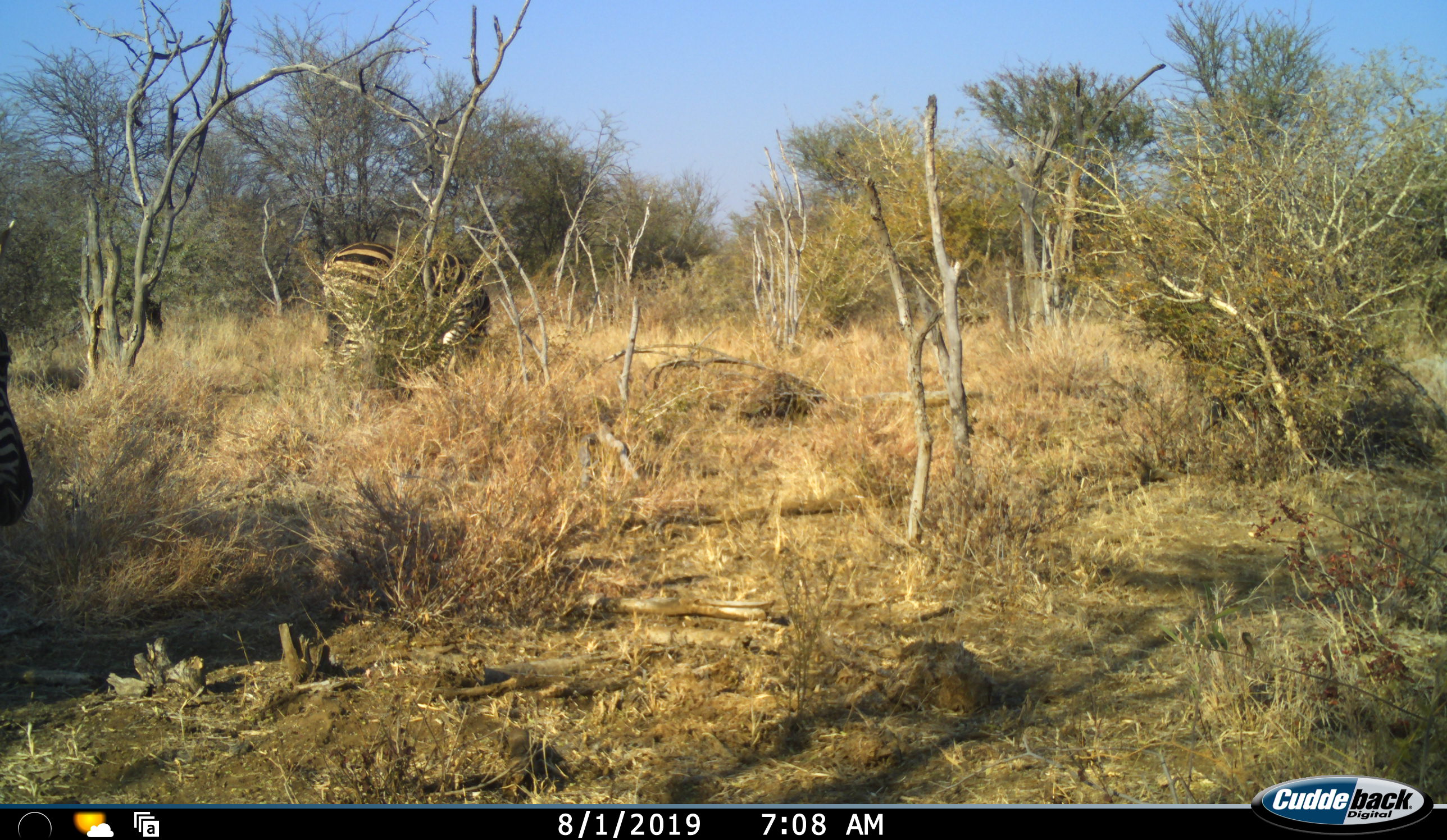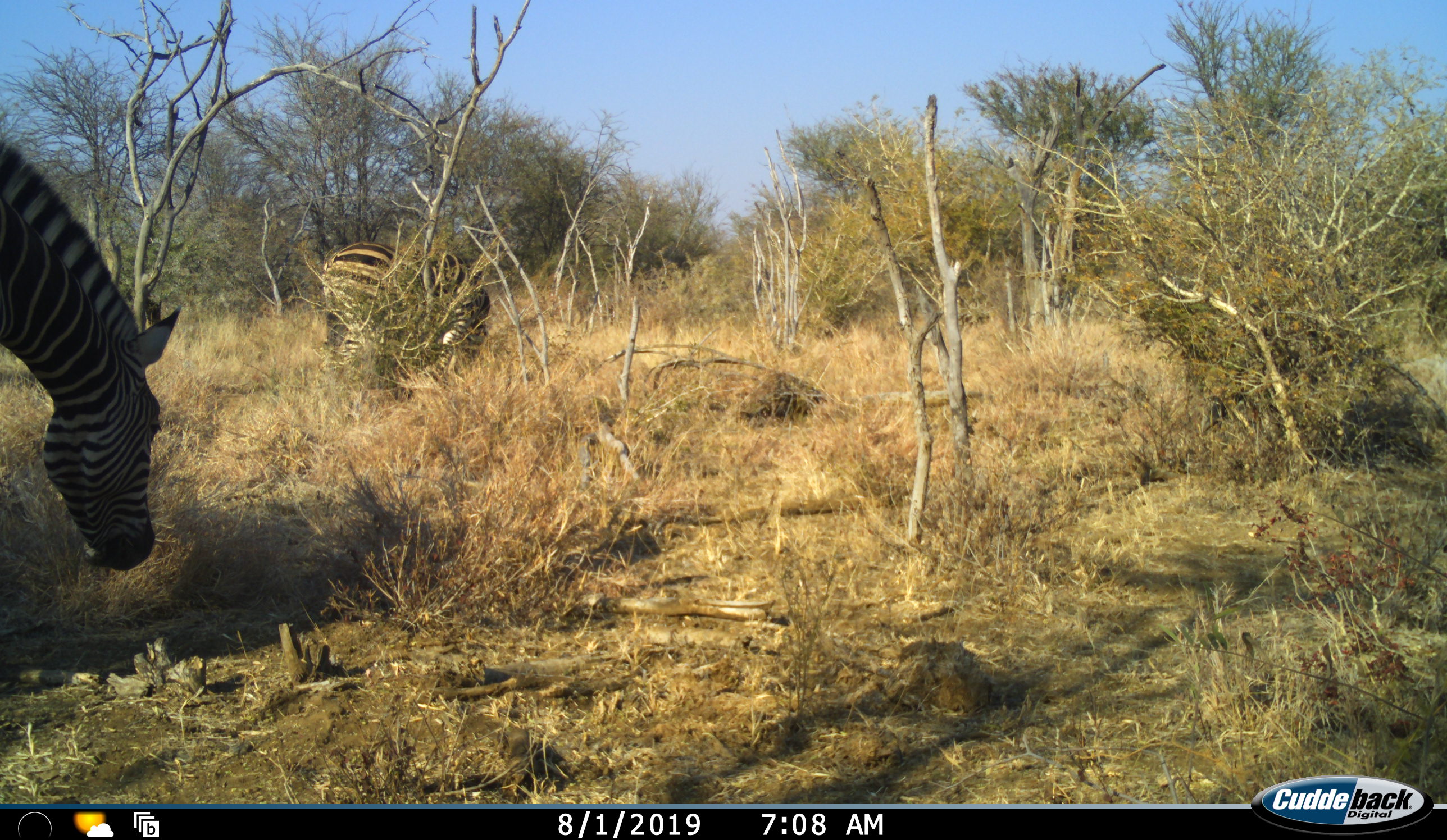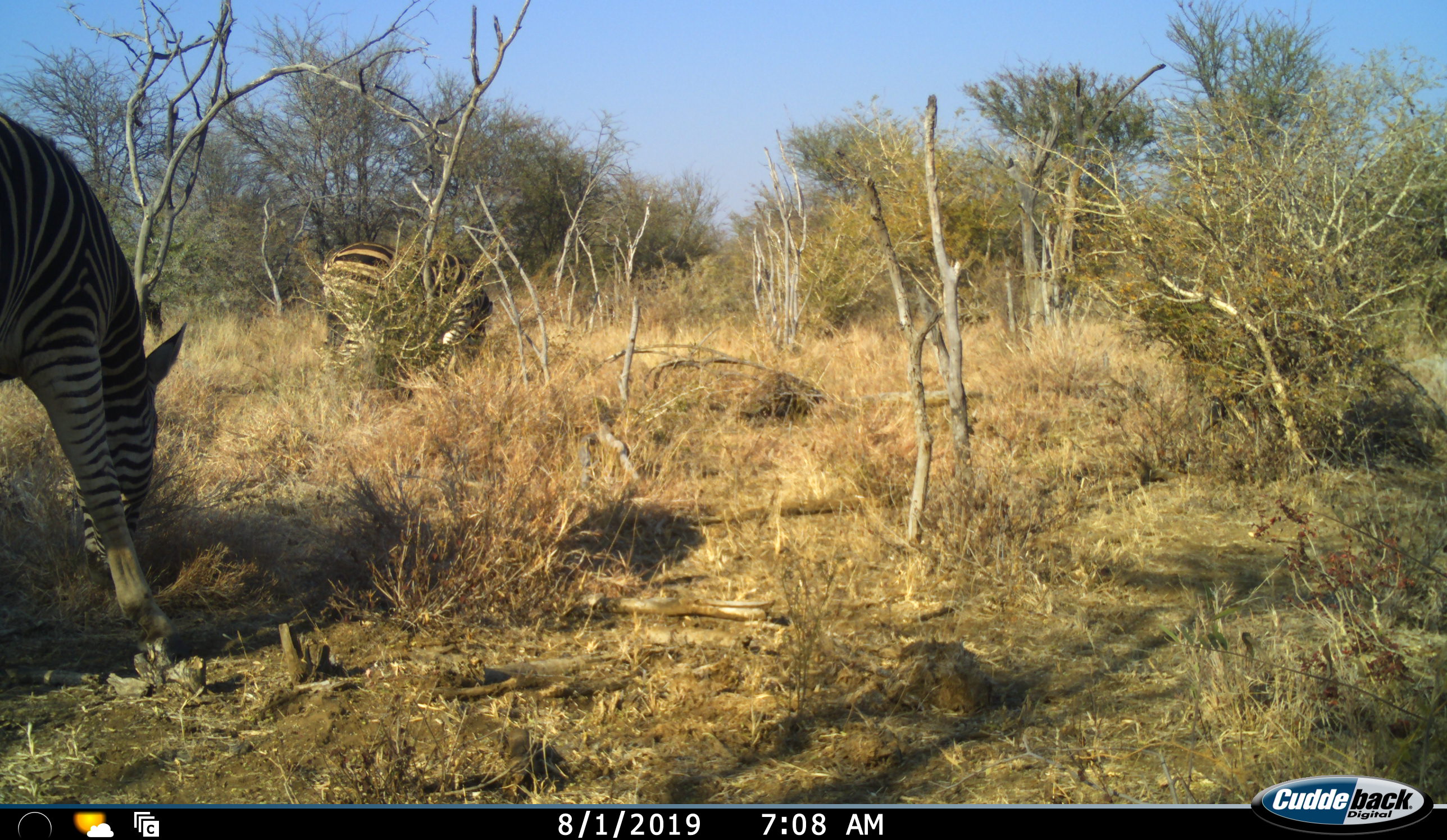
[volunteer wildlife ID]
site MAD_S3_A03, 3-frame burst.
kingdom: Animalia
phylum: Chordata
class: Mammalia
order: Perissodactyla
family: Equidae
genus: Equus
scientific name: Equus quagga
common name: plains zebra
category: zebraplains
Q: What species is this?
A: Zebraplains (plains zebra) (Equus quagga).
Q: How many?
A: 1.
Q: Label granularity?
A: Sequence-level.